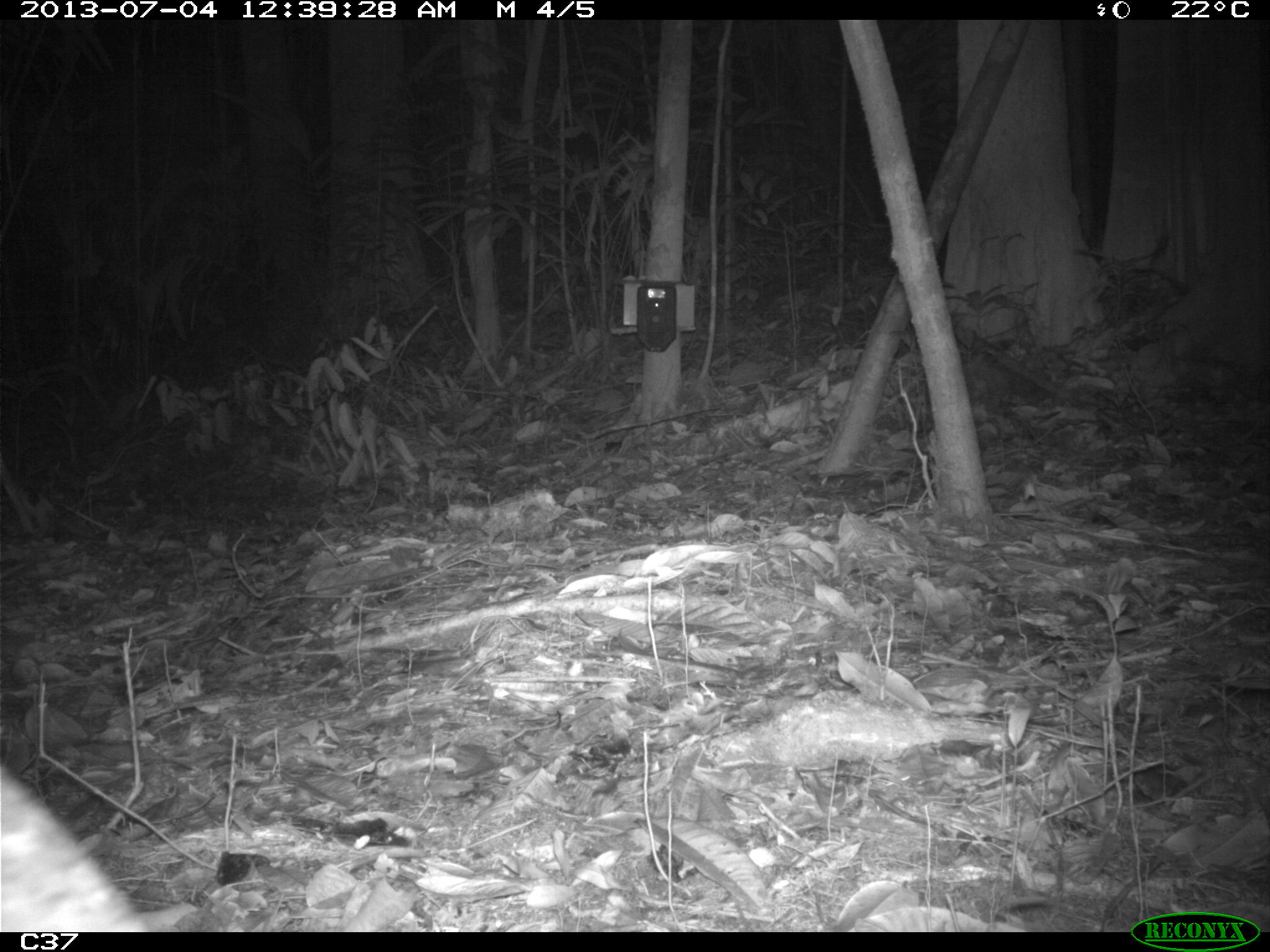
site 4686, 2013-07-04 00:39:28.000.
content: unidentified animal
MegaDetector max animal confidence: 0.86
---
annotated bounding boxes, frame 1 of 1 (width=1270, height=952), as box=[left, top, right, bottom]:
unidentifiable: box=[1, 765, 152, 930]